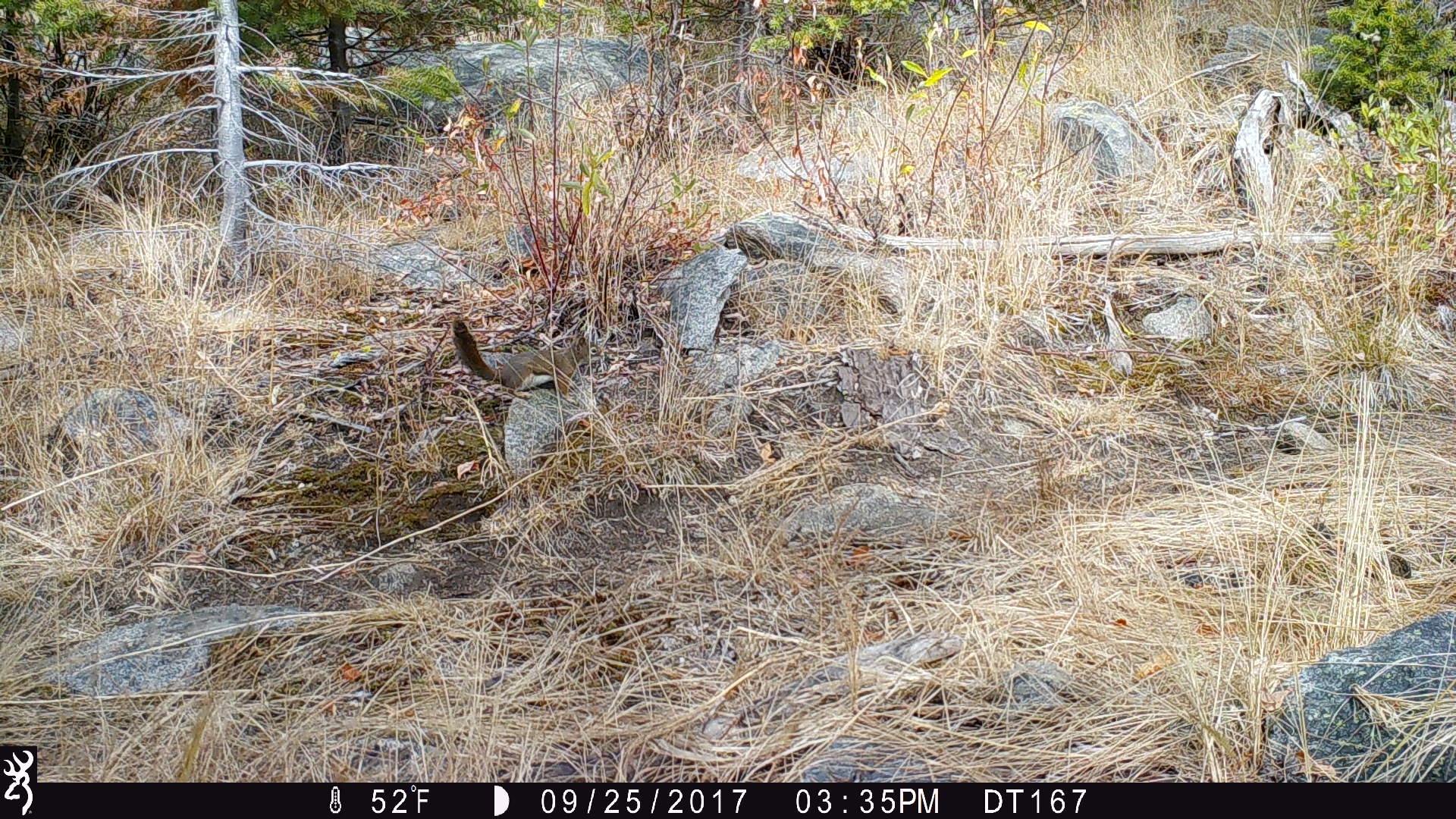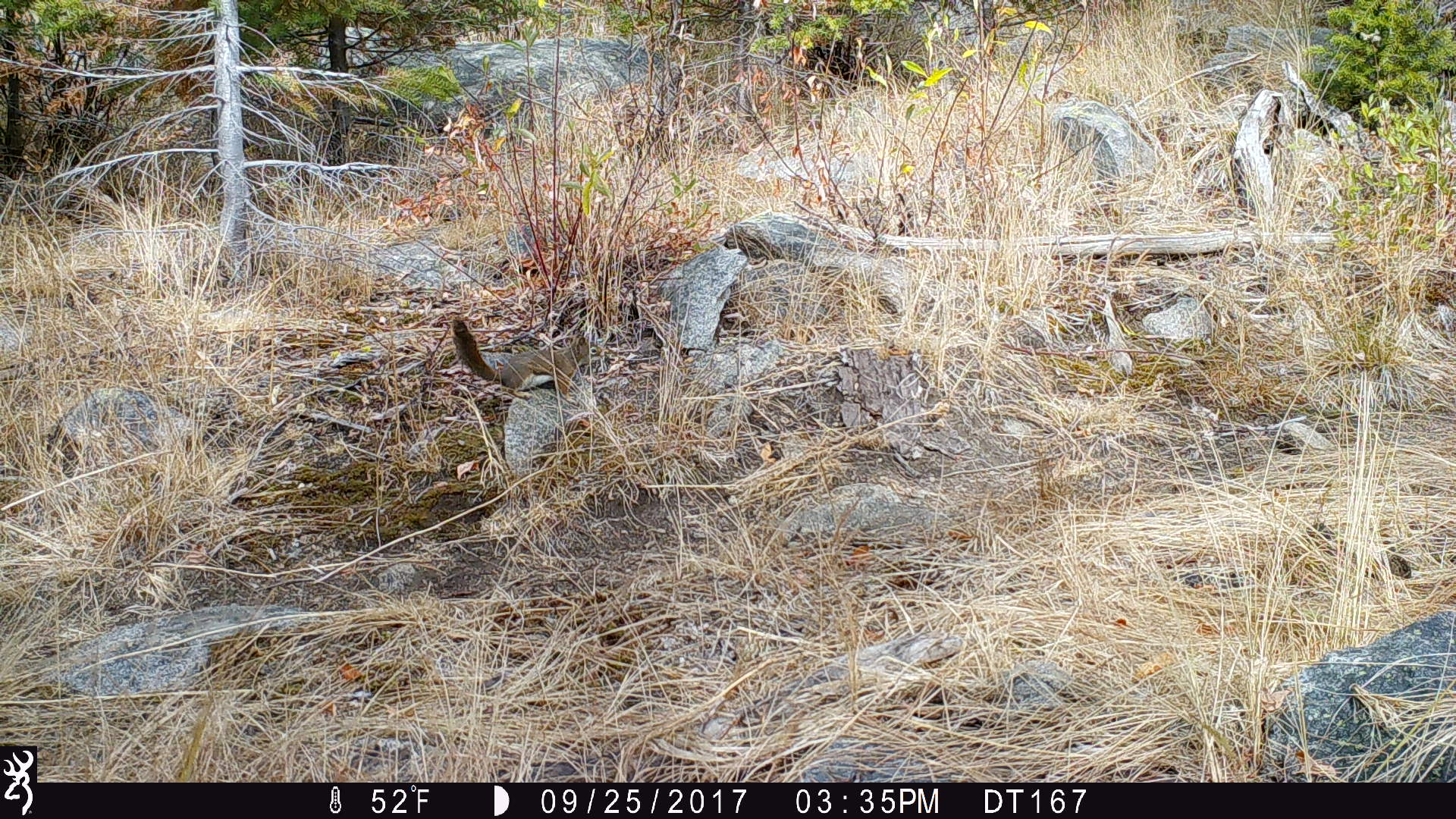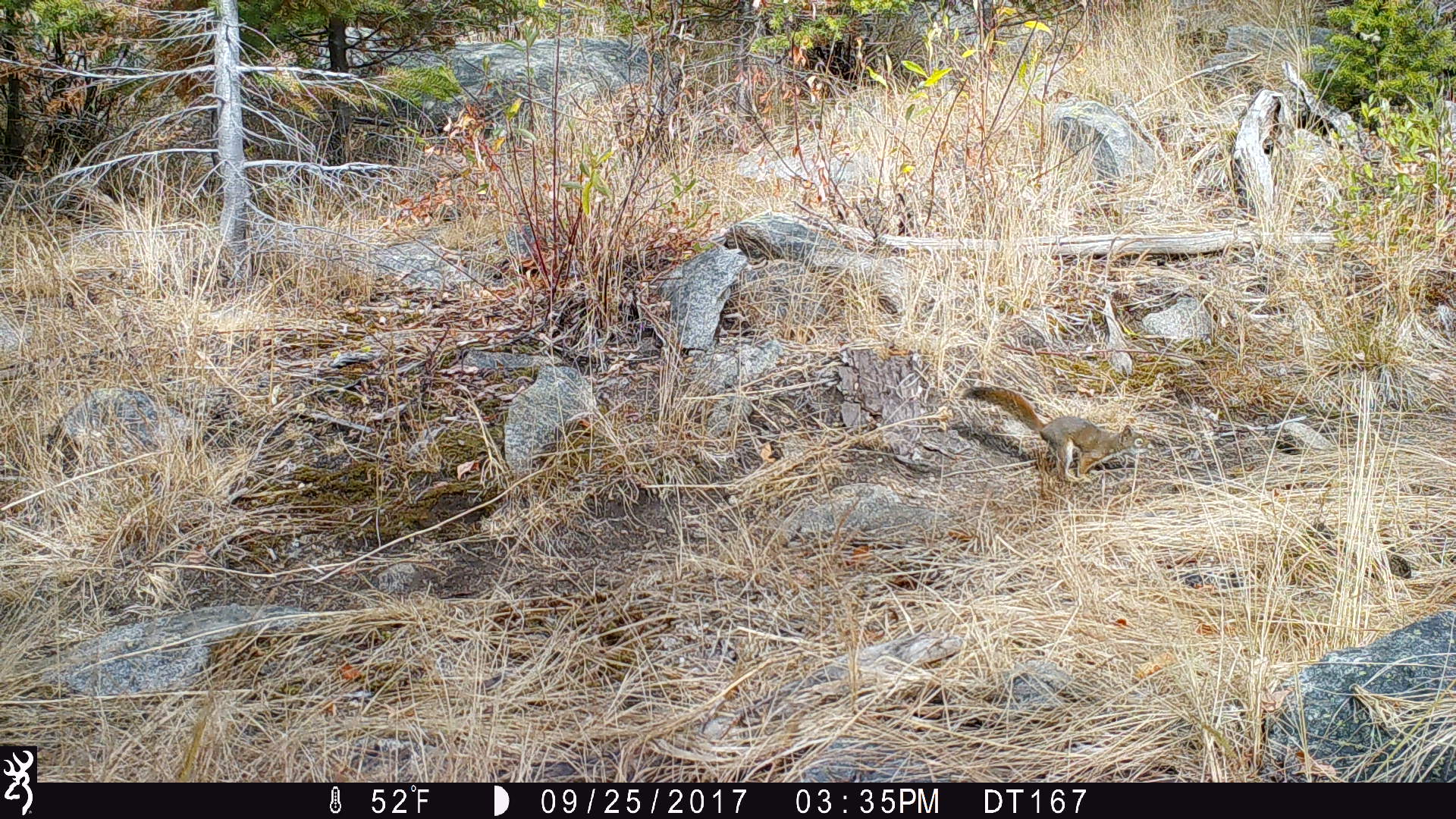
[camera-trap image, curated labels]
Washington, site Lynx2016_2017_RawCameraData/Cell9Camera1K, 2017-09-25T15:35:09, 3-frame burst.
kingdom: Animalia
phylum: Chordata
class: Mammalia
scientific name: Mammalia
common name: small mammal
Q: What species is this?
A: Small mammal (Mammalia).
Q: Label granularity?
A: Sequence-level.